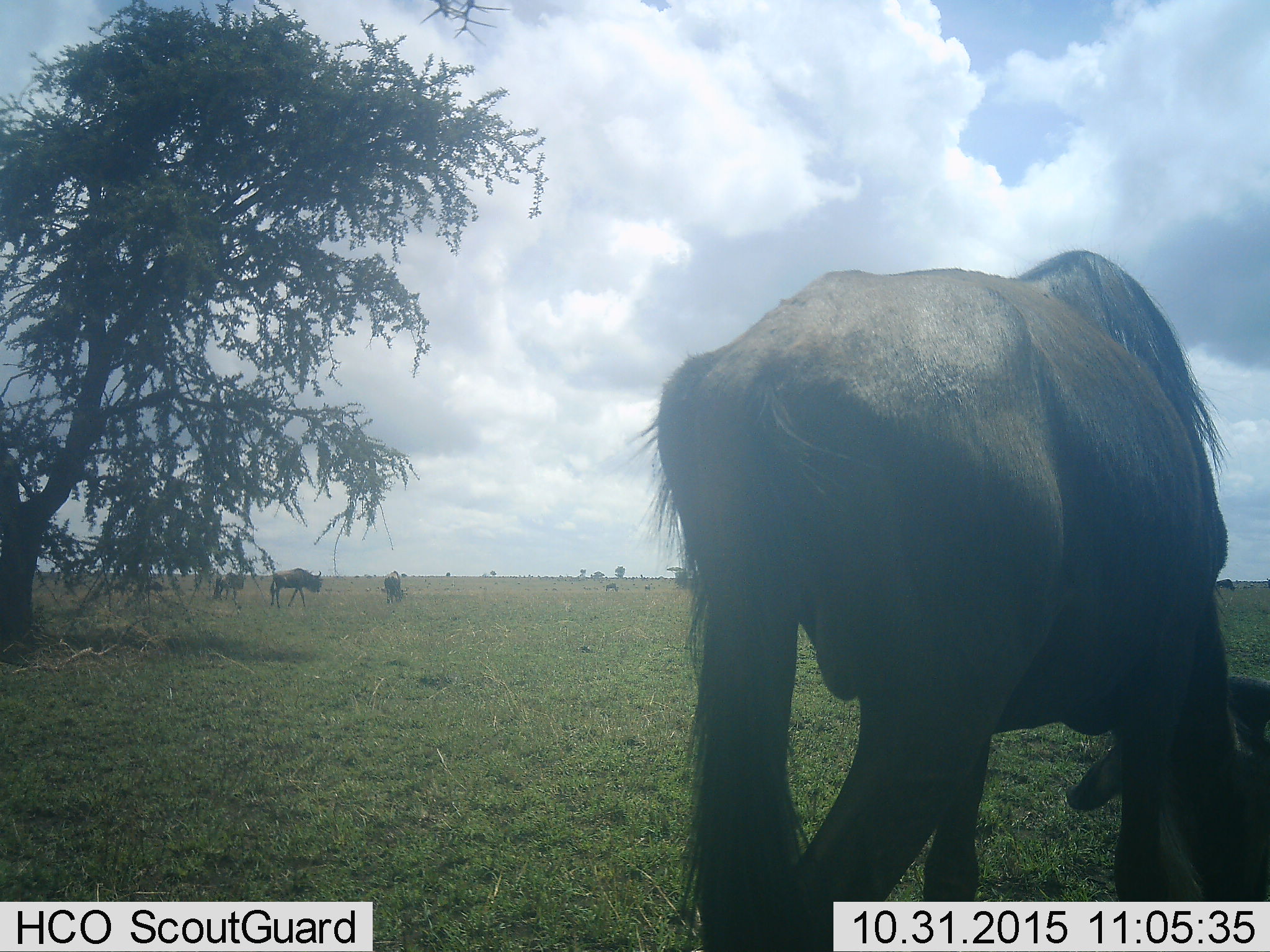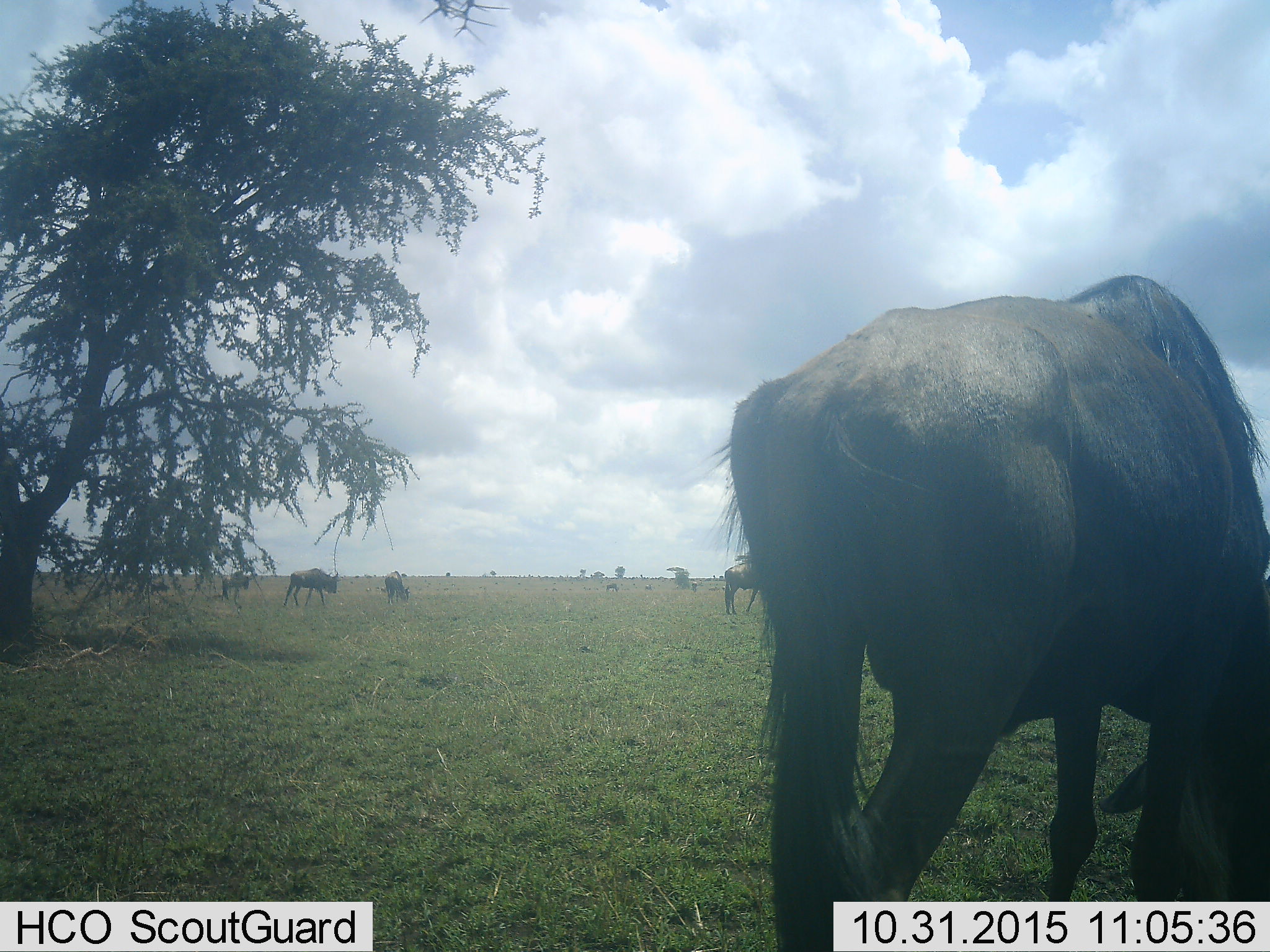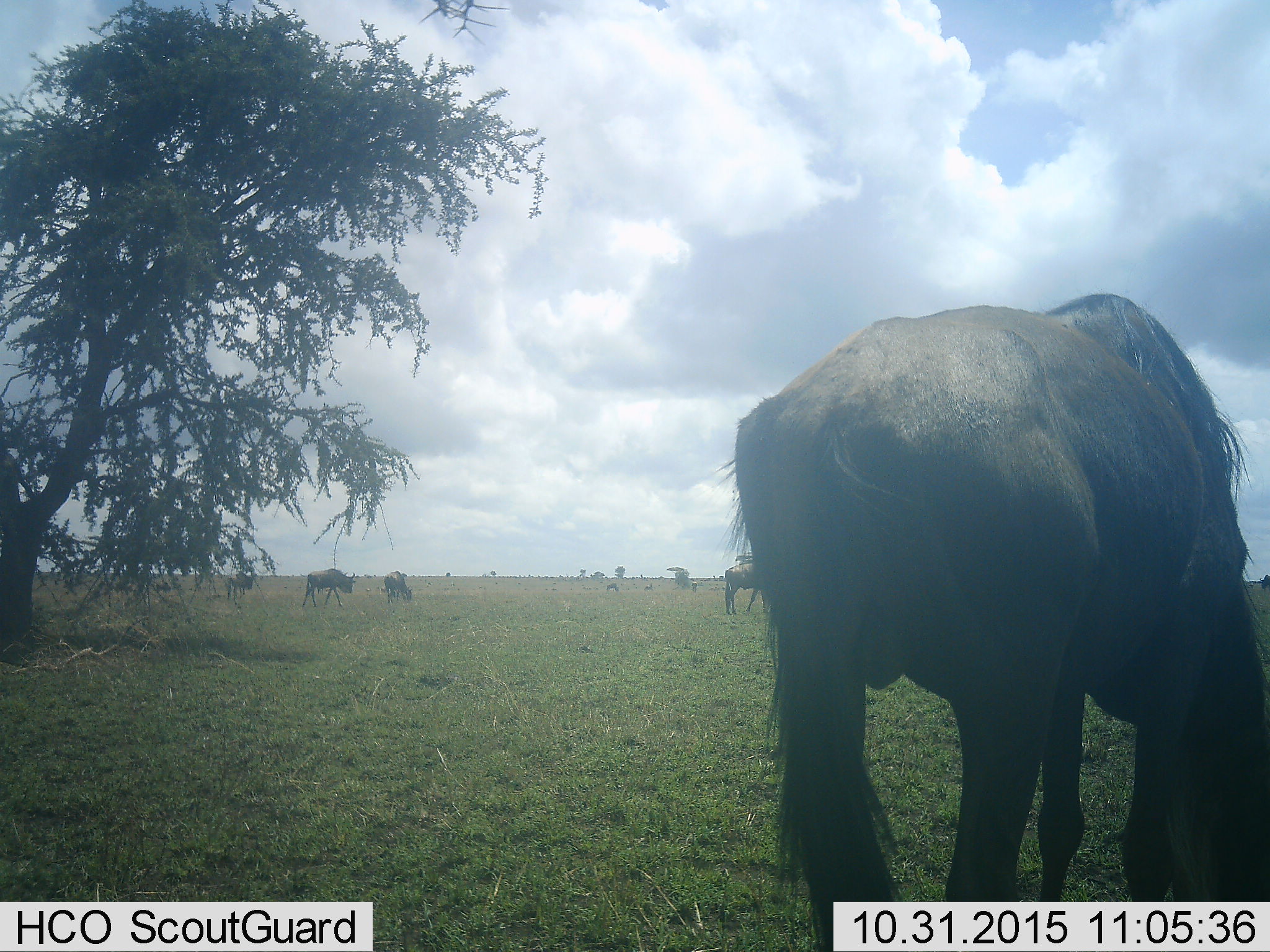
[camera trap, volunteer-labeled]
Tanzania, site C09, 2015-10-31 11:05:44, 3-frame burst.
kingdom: Animalia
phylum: Chordata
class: Mammalia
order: Artiodactyla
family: Bovidae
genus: Connochaetes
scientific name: Connochaetes taurinus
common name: blue wildebeest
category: wildebeest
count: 6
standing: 65%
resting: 0%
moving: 65%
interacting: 0%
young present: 6%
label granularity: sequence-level